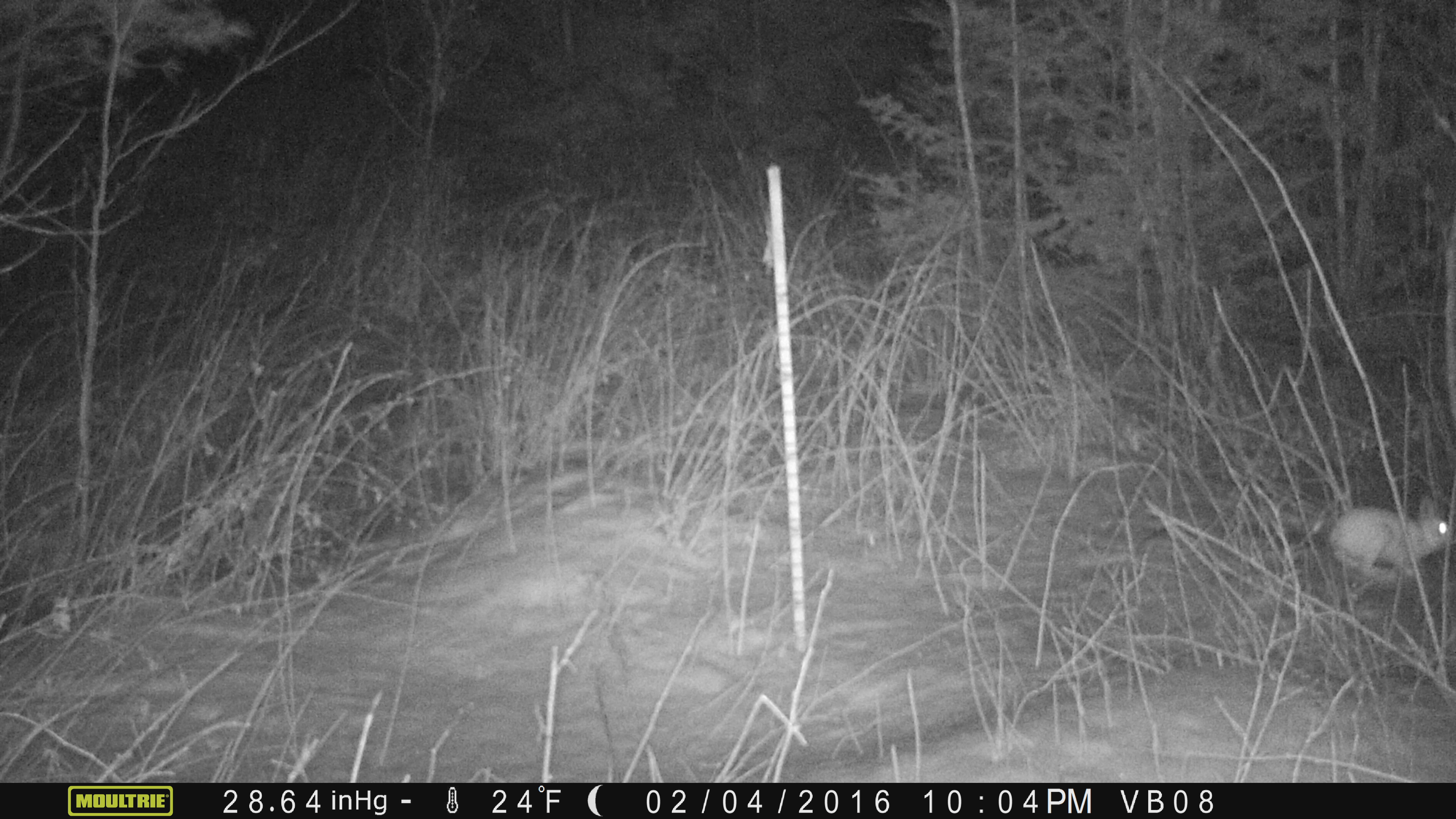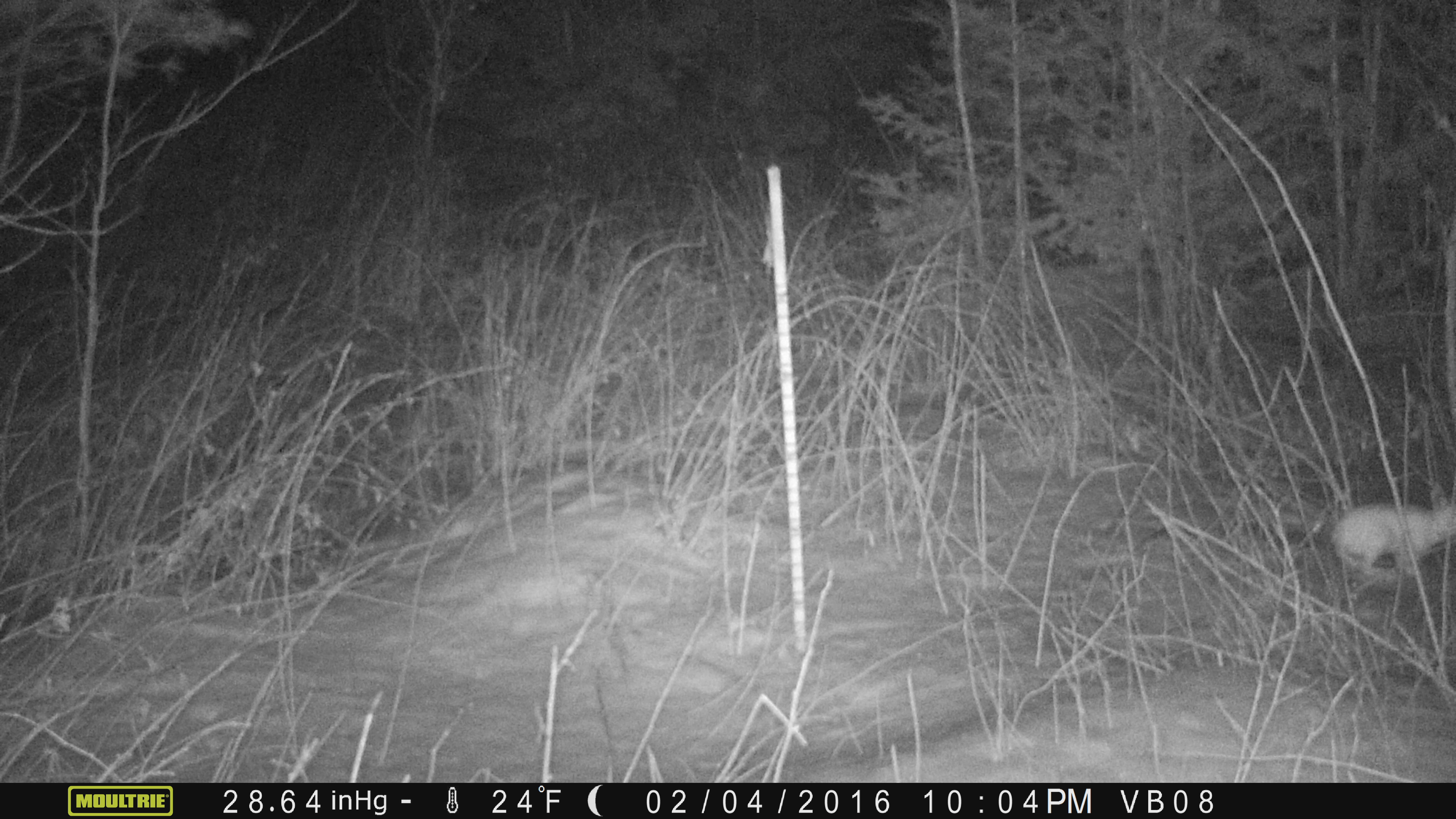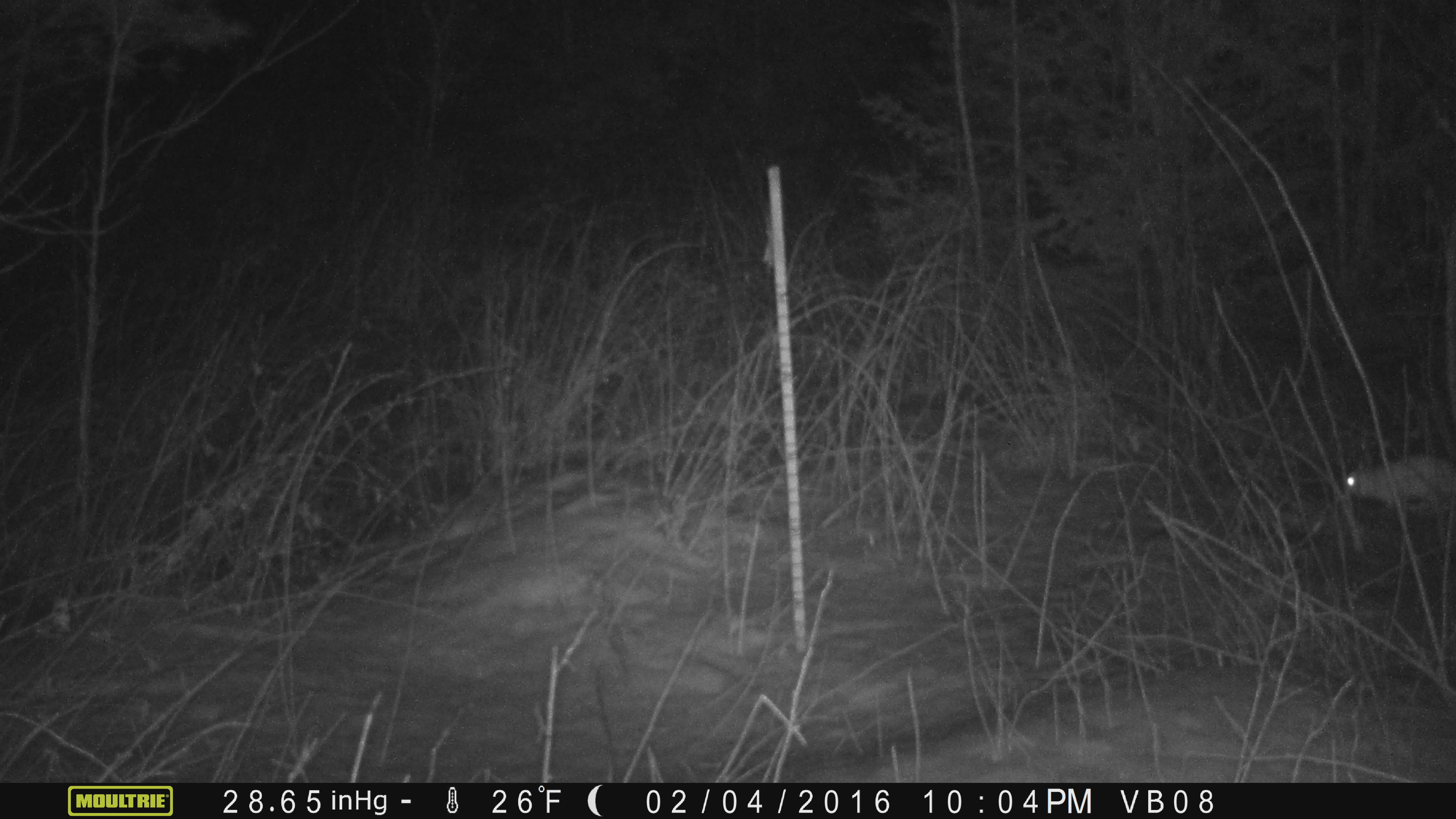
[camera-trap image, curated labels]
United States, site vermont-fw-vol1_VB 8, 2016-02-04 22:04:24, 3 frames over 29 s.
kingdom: Animalia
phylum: Chordata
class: Mammalia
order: Lagomorpha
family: Leporidae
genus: Lepus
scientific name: Lepus americanus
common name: snowshoe hare